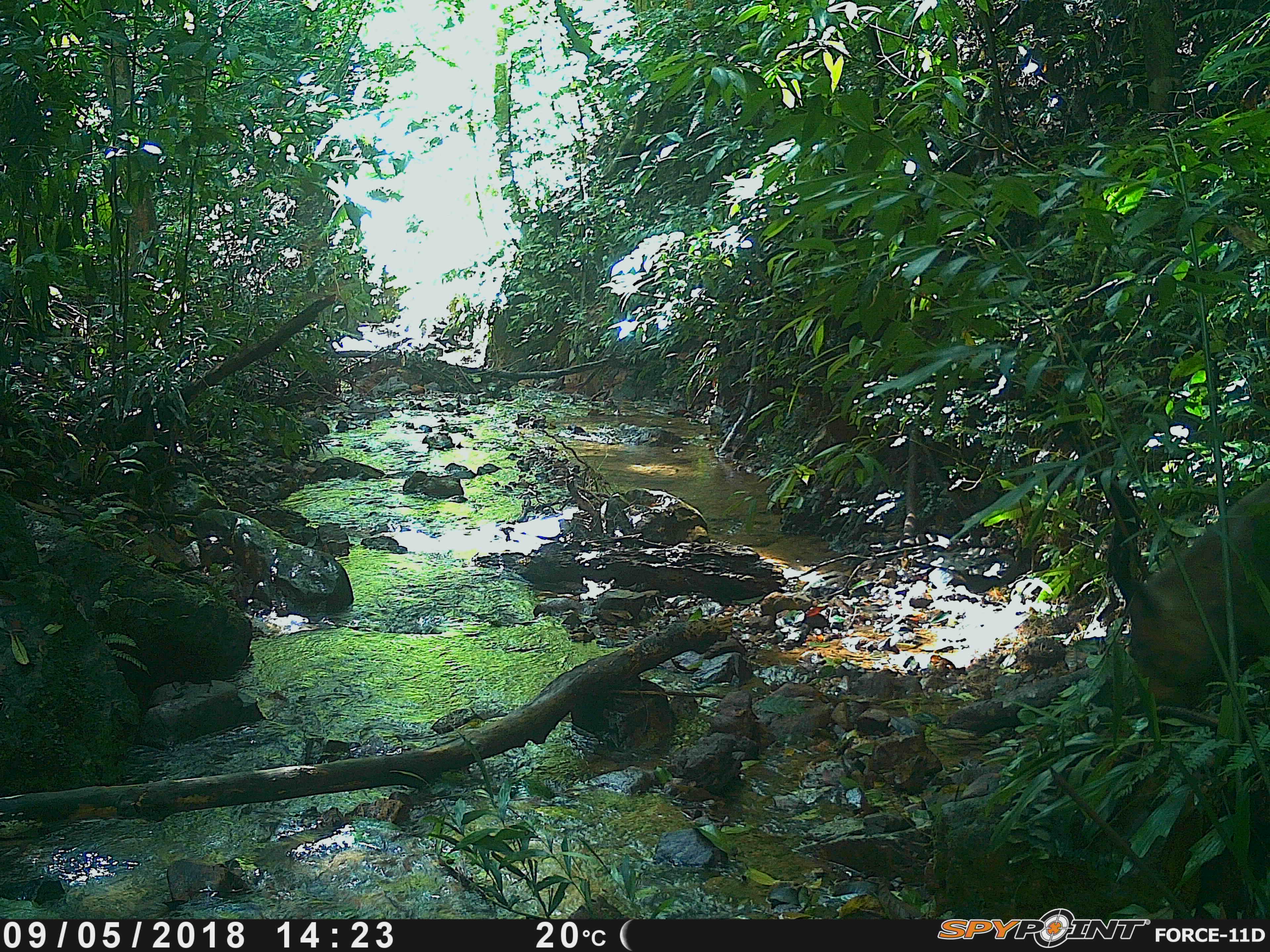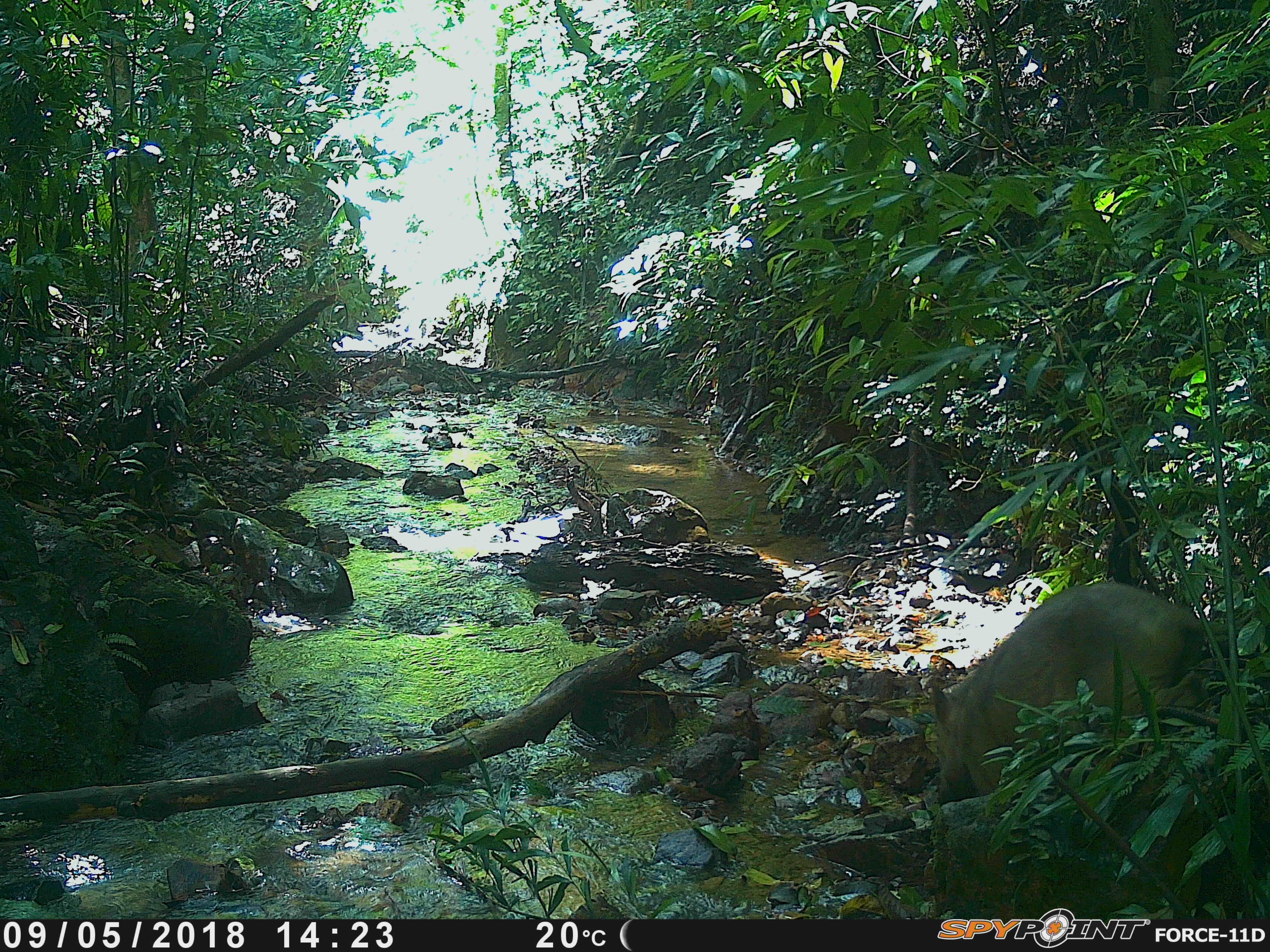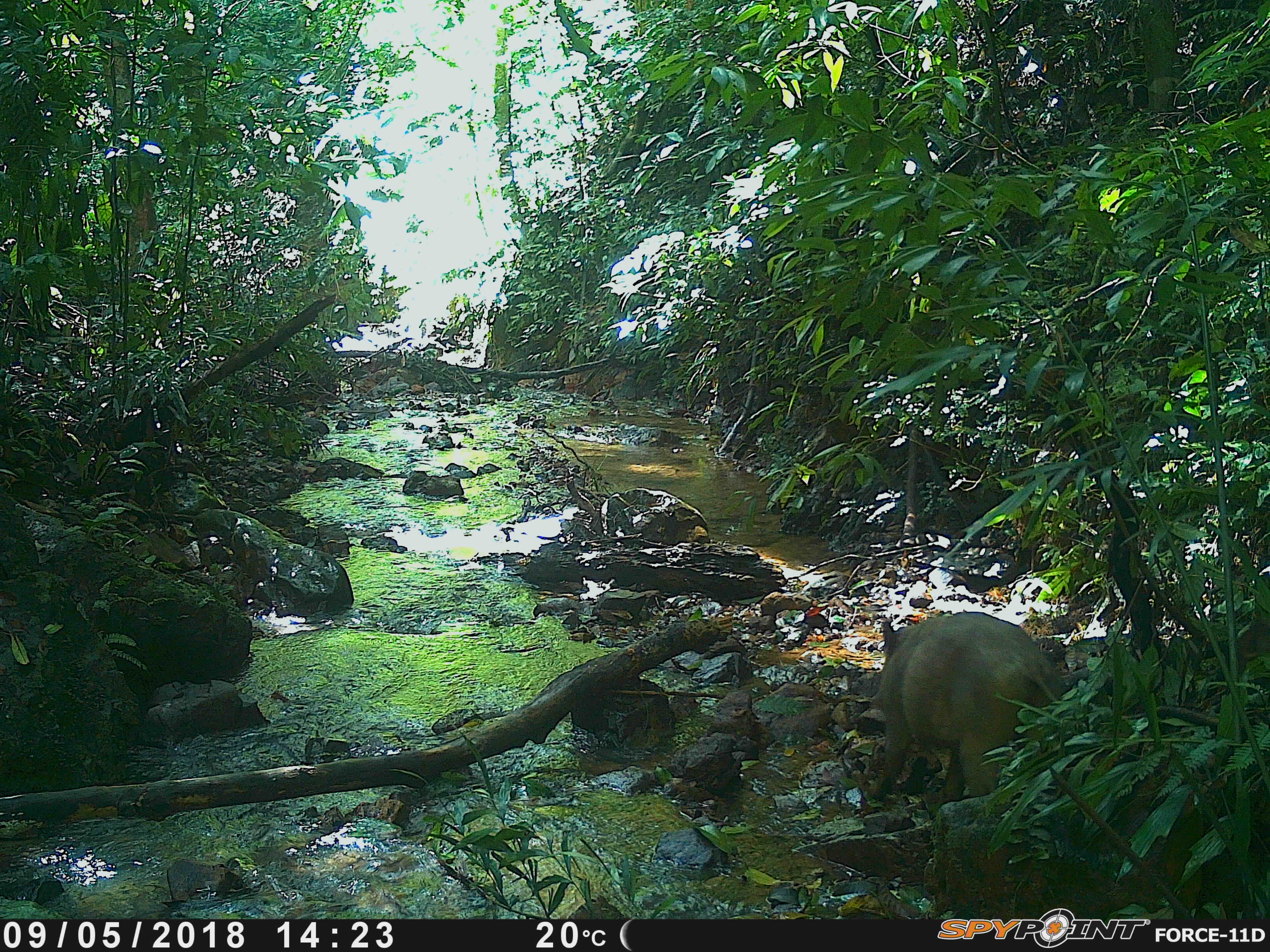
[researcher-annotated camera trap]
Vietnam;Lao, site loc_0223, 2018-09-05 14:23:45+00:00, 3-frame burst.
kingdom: Animalia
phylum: Chordata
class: Mammalia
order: Artiodactyla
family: Suidae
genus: Sus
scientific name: Sus scrofa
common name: eurasian wild pig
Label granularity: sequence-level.